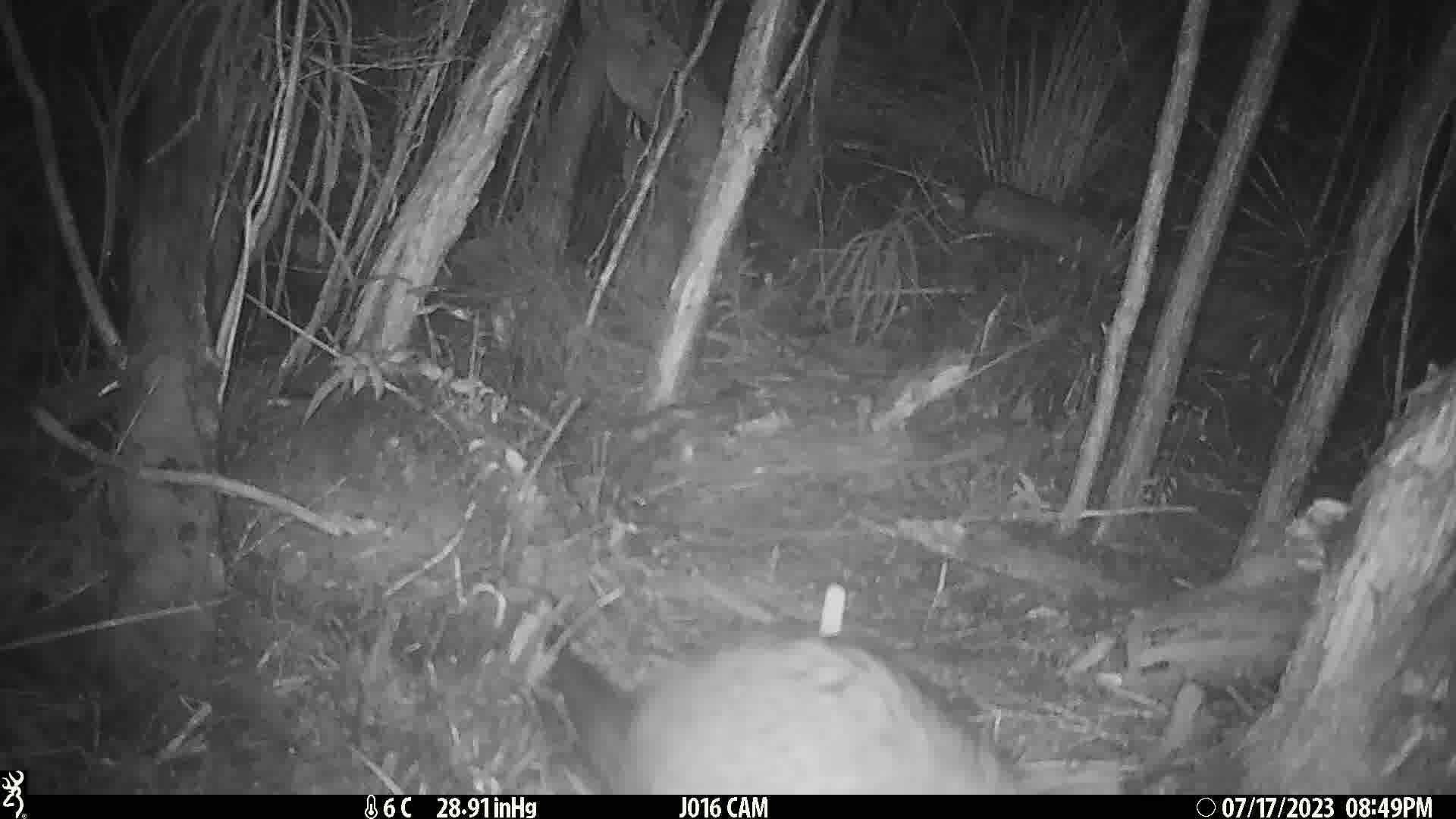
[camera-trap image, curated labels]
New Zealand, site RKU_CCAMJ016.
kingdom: Animalia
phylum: Chordata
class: Mammalia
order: Diprotodontia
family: Phalangeridae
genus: Trichosurus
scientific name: Trichosurus vulpecula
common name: common brushtail possum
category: possum